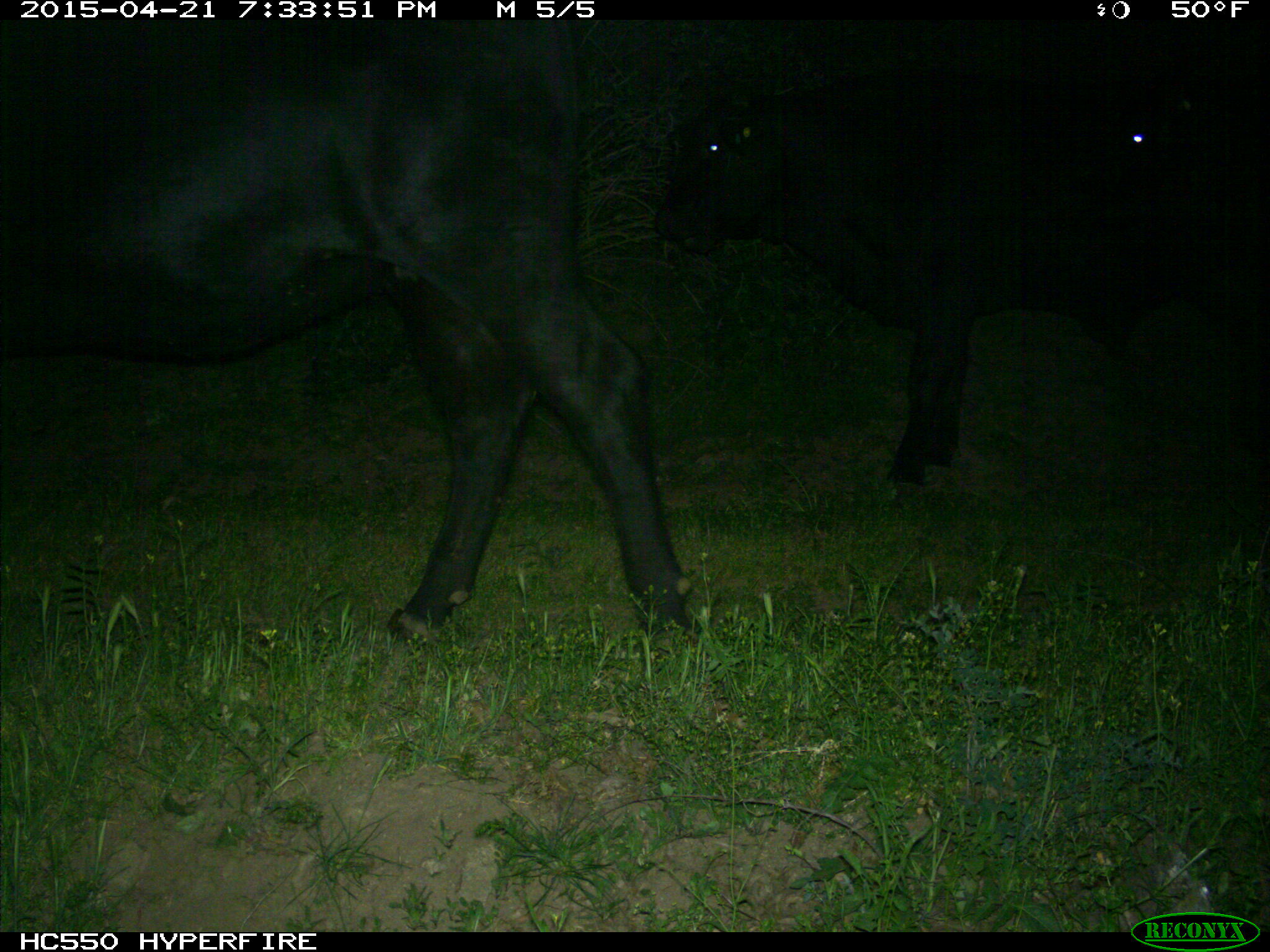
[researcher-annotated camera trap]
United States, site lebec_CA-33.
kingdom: Animalia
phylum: Chordata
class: Mammalia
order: Artiodactyla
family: Bovidae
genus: Bos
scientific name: Bos taurus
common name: domestic cow